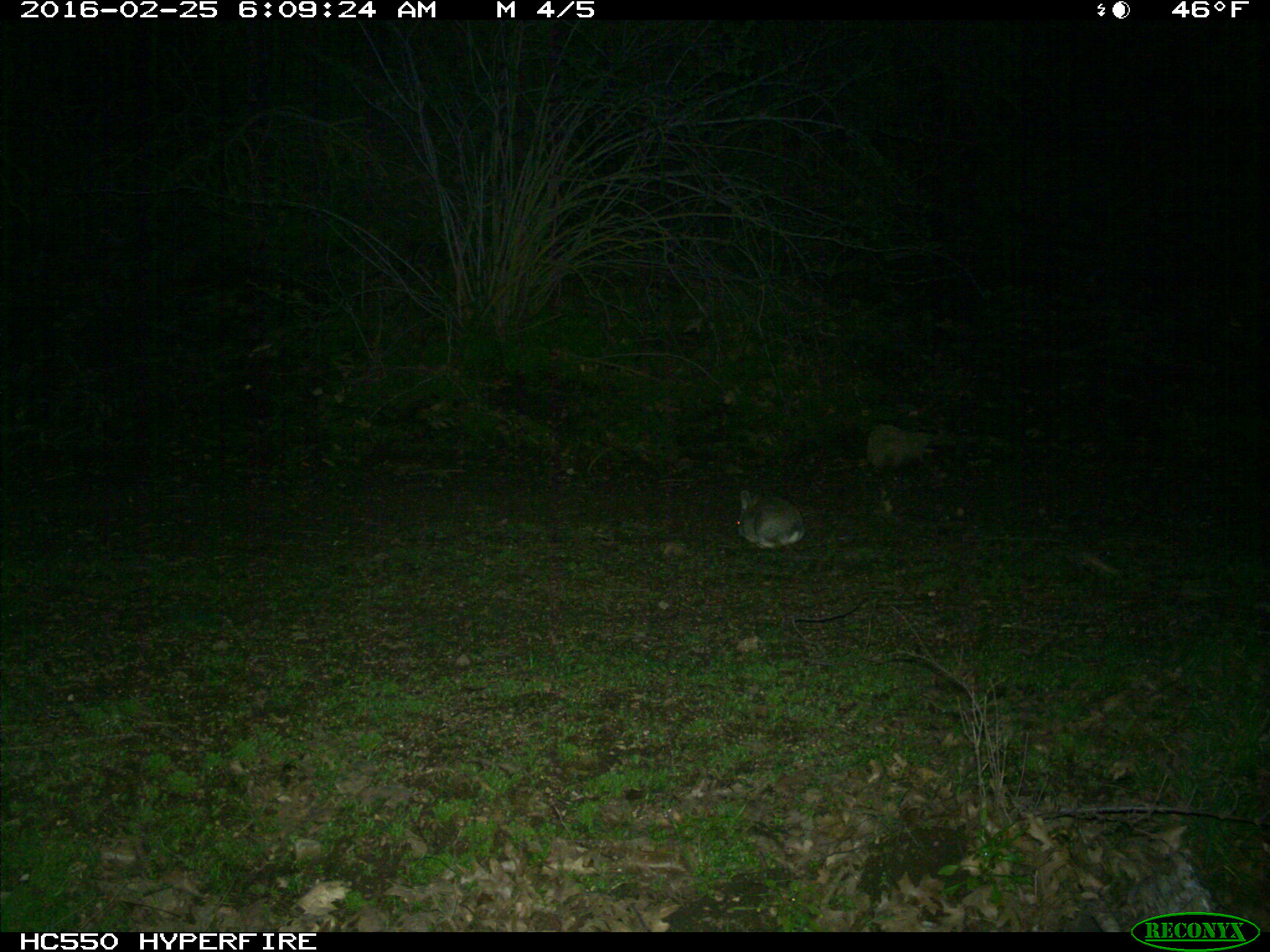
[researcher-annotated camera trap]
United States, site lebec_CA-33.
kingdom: Animalia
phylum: Chordata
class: Mammalia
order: Lagomorpha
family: Leporidae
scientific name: Leporidae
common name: rabbits and hares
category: unidentified rabbit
Unidentified rabbit (rabbits and hares) (Leporidae).